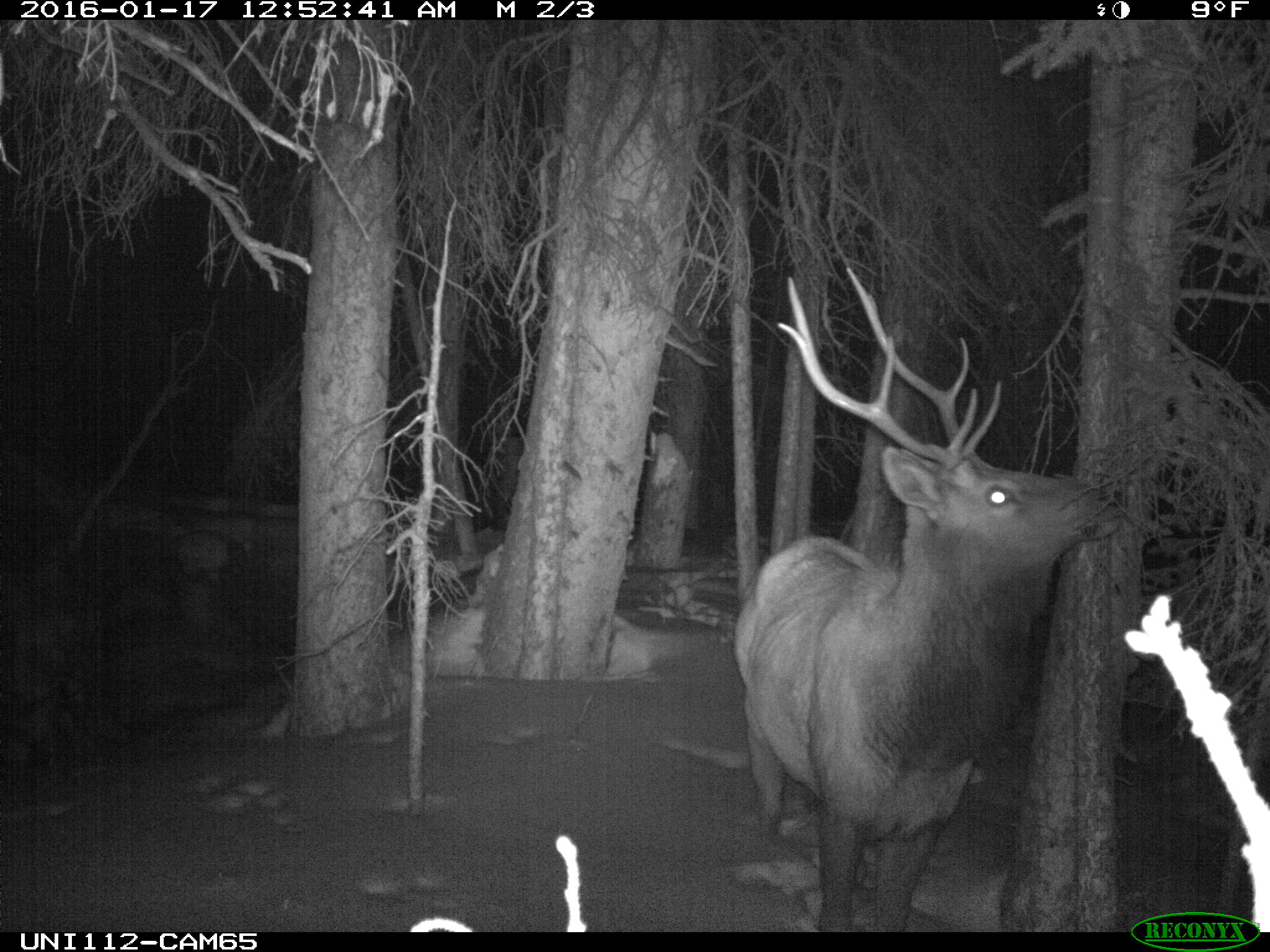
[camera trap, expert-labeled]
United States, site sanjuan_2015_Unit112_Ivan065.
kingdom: Animalia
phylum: Chordata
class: Mammalia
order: Artiodactyla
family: Cervidae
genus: Cervus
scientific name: Cervus elaphus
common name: red deer